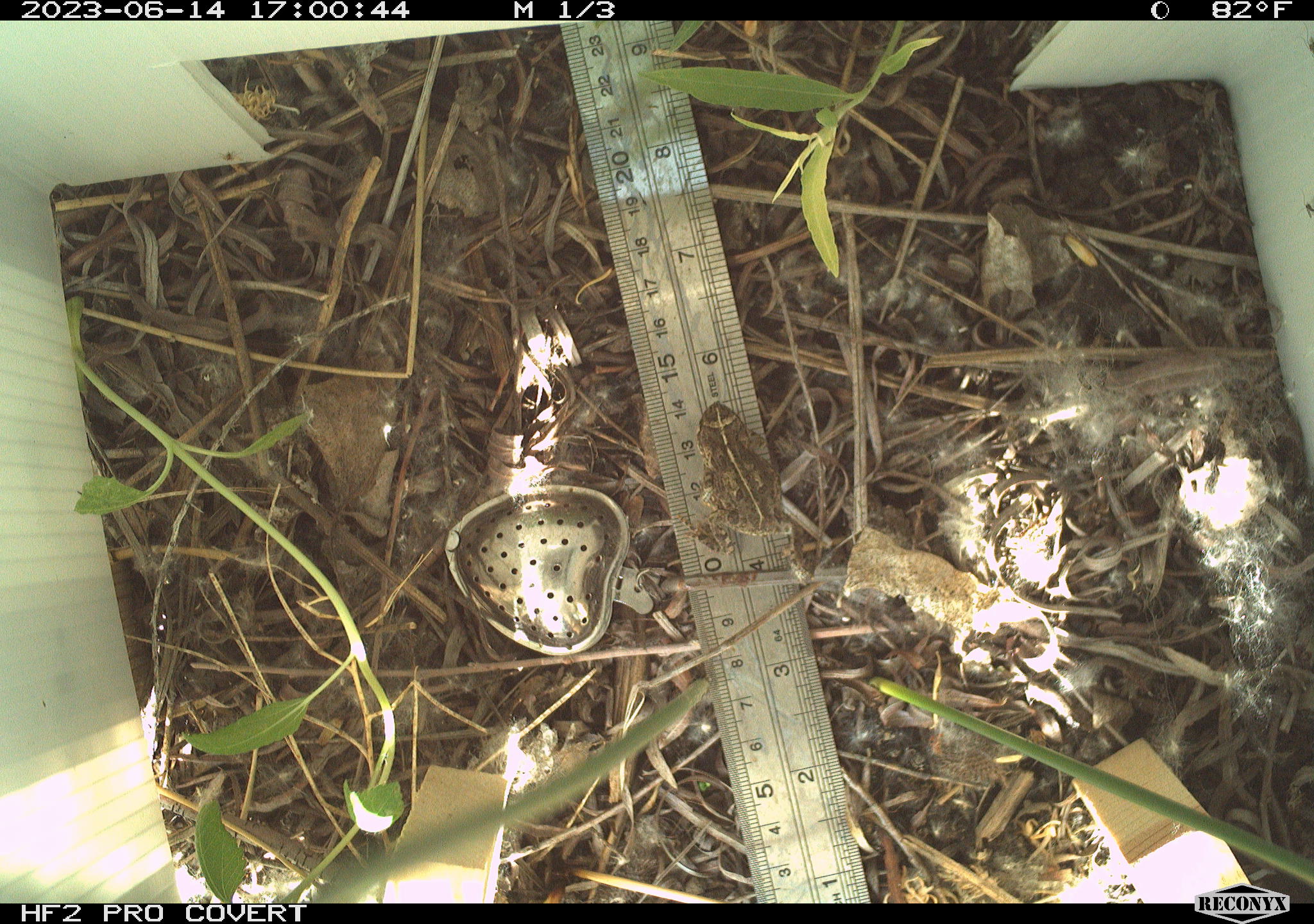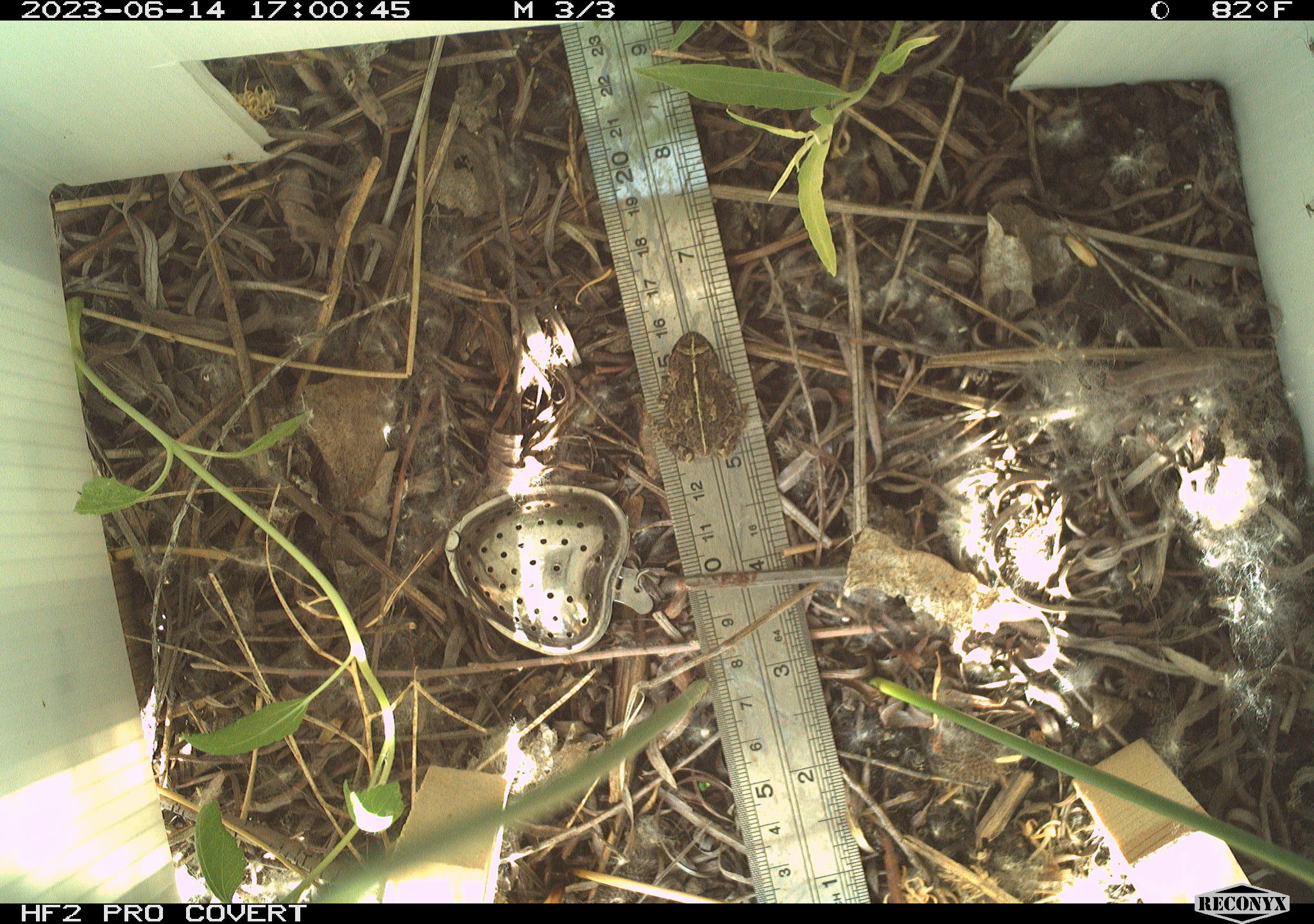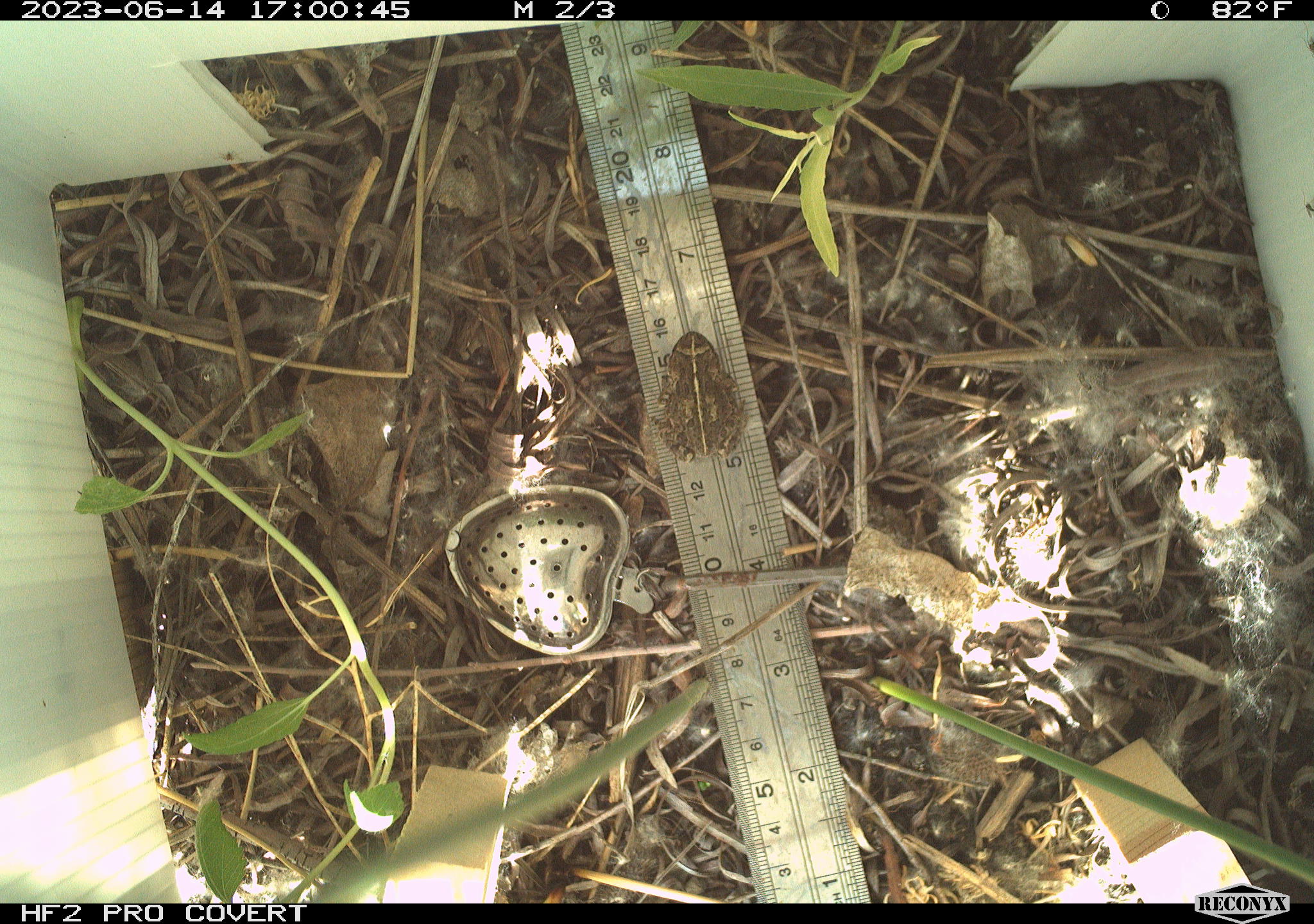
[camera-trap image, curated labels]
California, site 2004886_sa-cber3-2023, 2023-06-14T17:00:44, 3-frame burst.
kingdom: Animalia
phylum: Chordata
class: Amphibia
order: Anura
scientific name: Anura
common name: frogs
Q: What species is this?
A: Frogs (Anura).